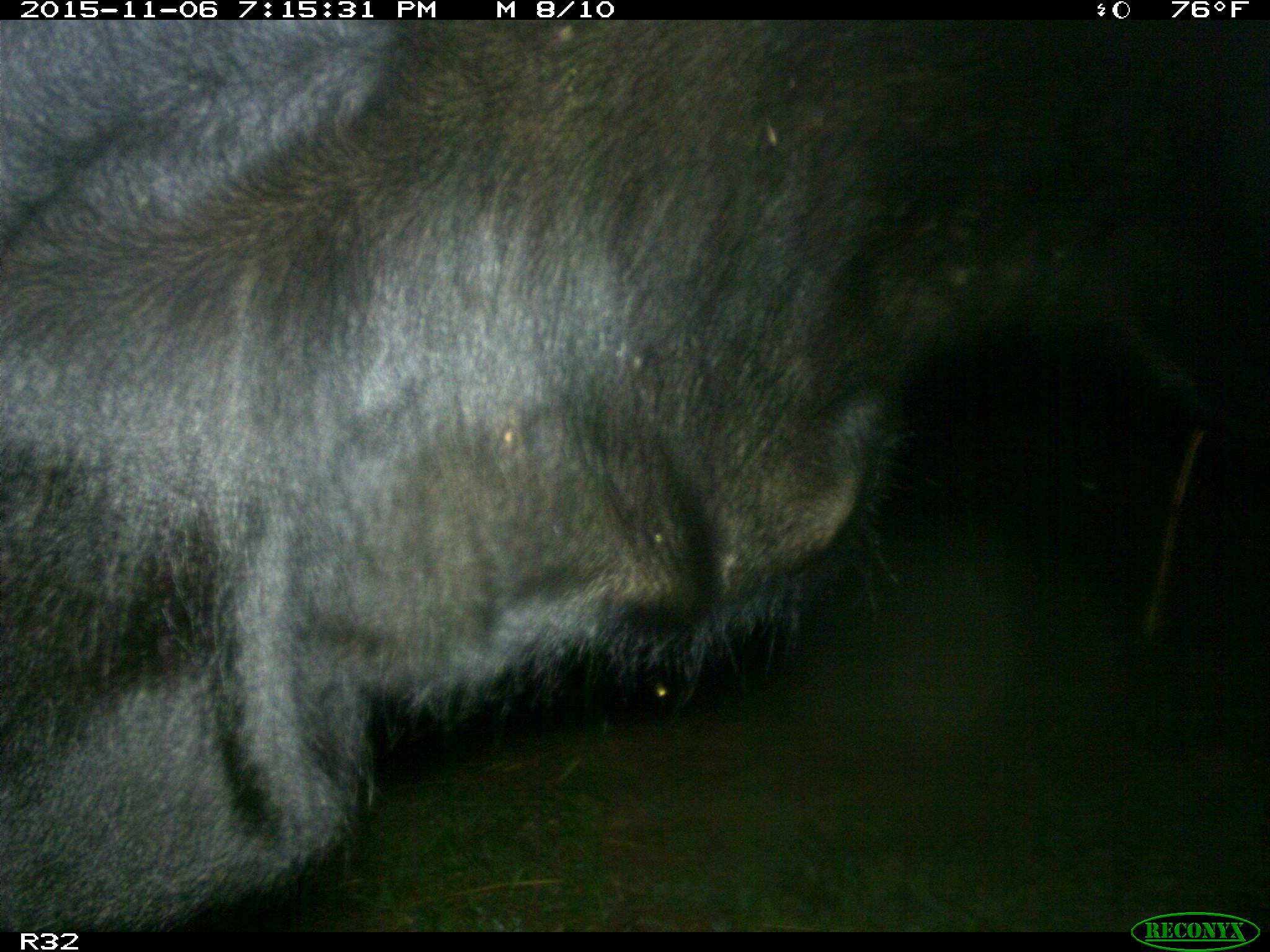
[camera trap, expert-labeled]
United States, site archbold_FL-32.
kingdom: Animalia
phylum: Chordata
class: Mammalia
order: Artiodactyla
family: Bovidae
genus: Bos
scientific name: Bos taurus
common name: domestic cow